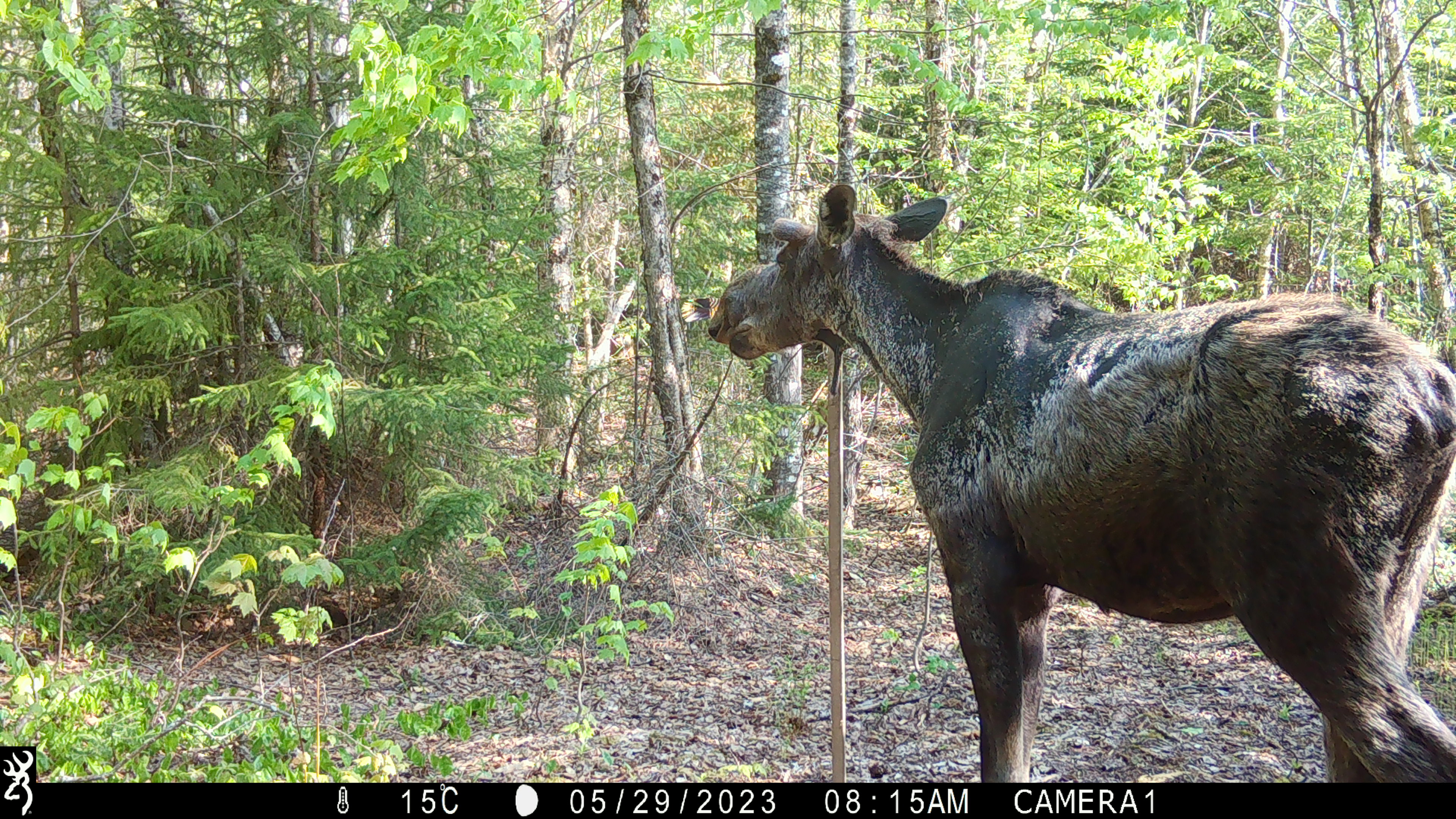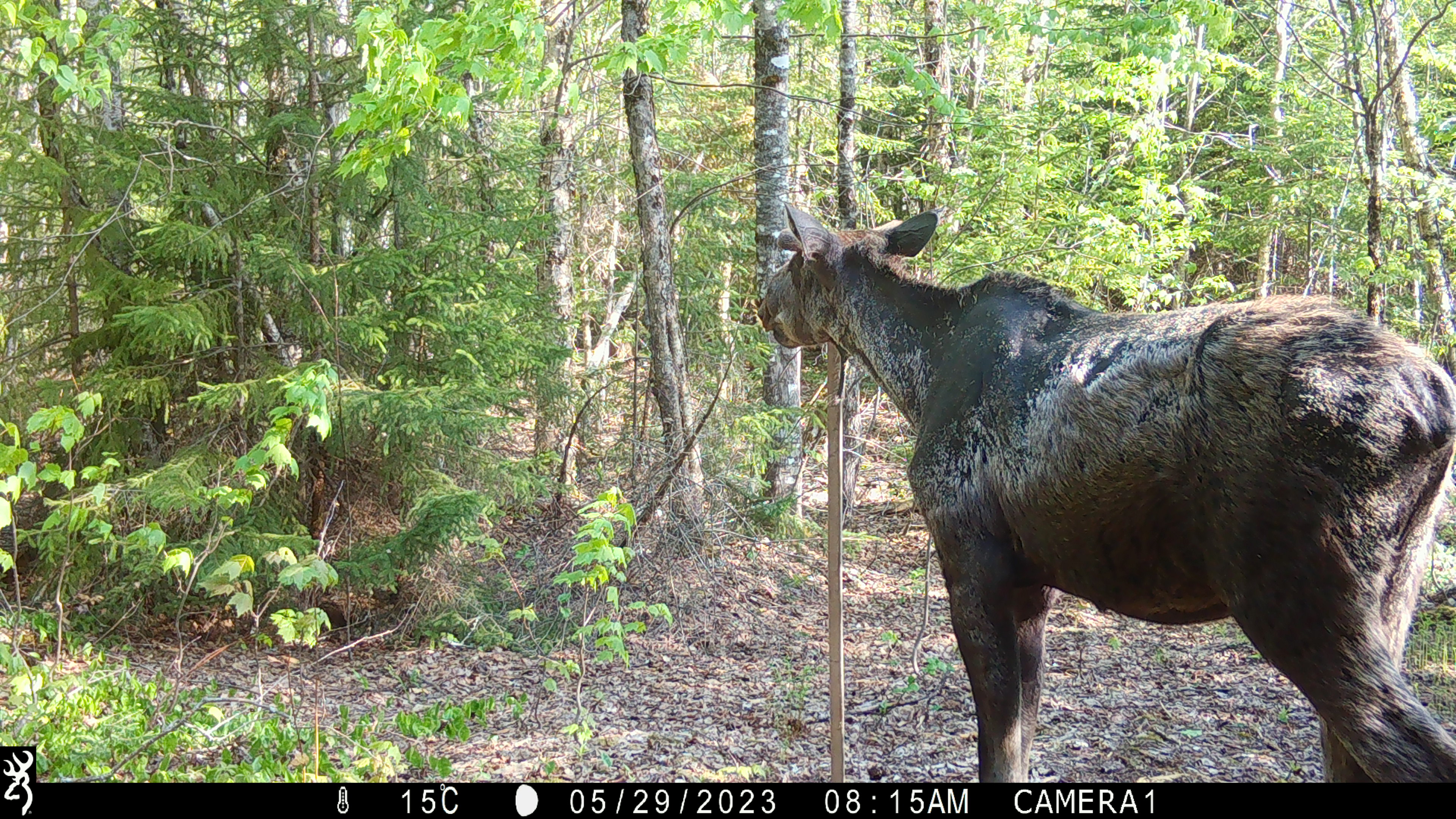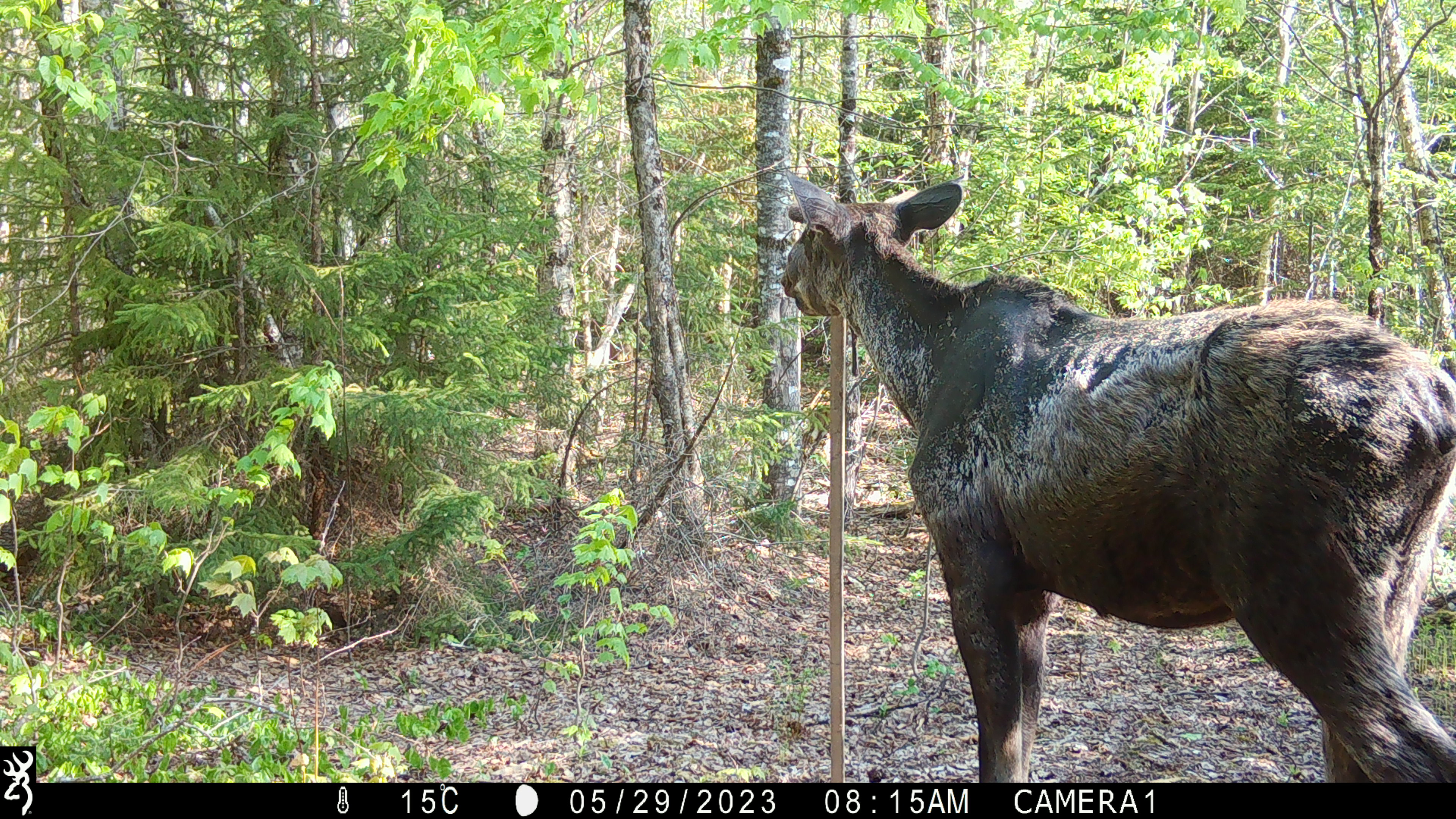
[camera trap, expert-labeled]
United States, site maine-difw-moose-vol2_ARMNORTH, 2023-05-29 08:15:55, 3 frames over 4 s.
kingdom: Animalia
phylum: Chordata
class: Mammalia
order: Artiodactyla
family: Cervidae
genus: Alces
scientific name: Alces alces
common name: moose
Moose (Alces alces).